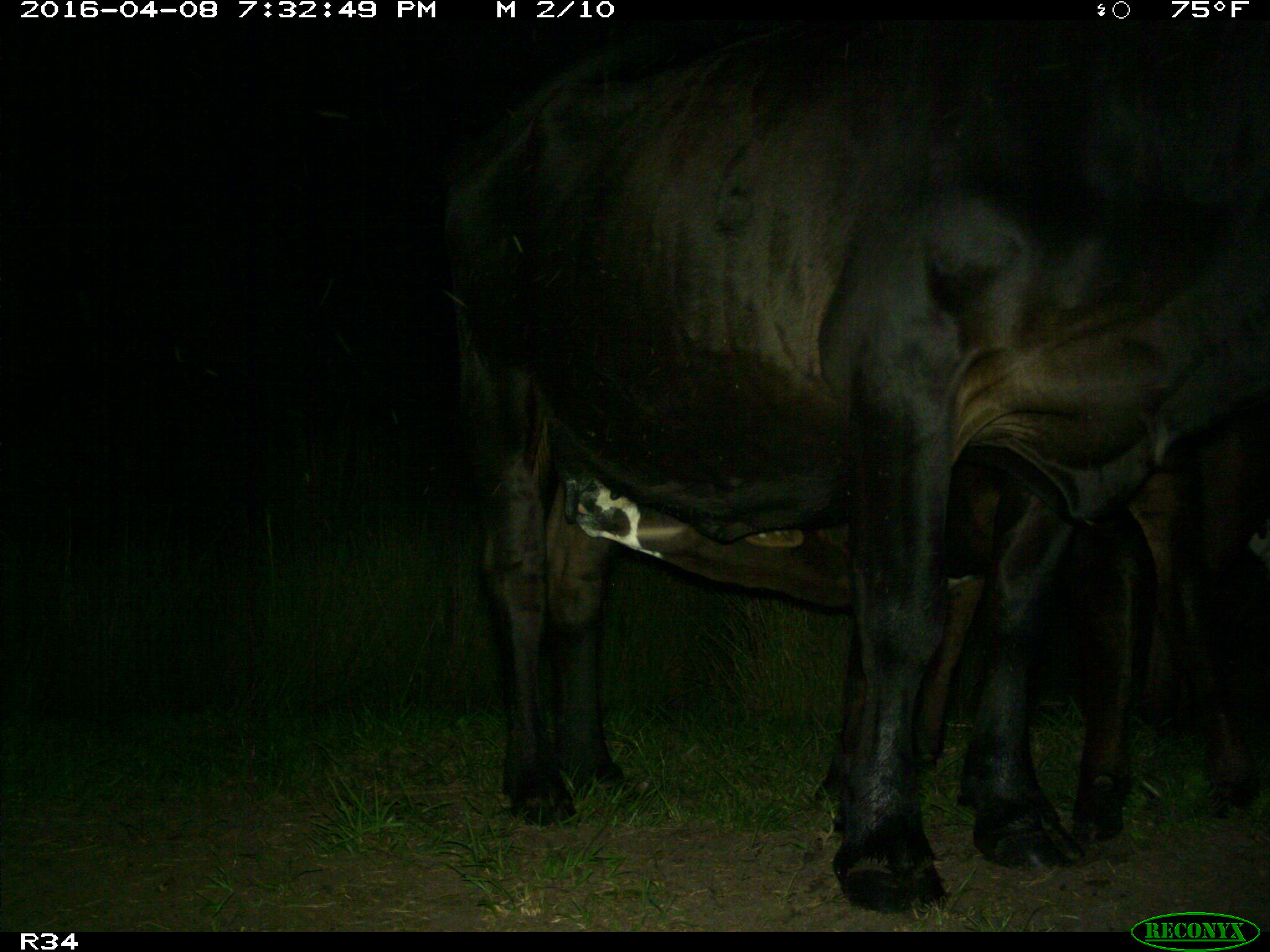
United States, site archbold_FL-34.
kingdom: Animalia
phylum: Chordata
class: Mammalia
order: Artiodactyla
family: Bovidae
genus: Bos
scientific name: Bos taurus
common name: domestic cow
Bos taurus (domestic cow).